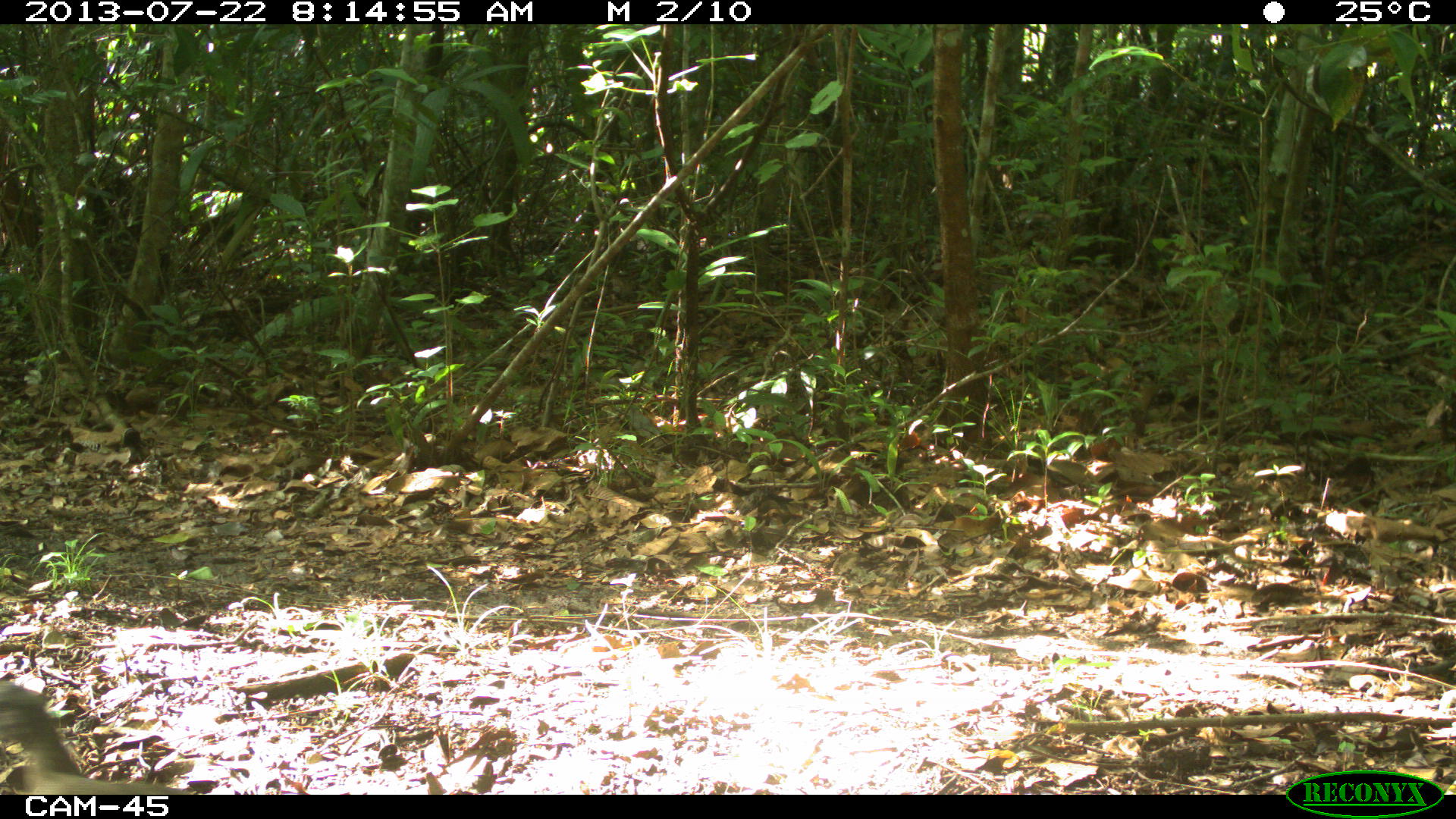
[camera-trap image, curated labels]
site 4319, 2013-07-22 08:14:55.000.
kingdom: Animalia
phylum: Chordata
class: Aves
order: Galliformes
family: Cracidae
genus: Ortalis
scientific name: Ortalis vetula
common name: plain chachalaca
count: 1